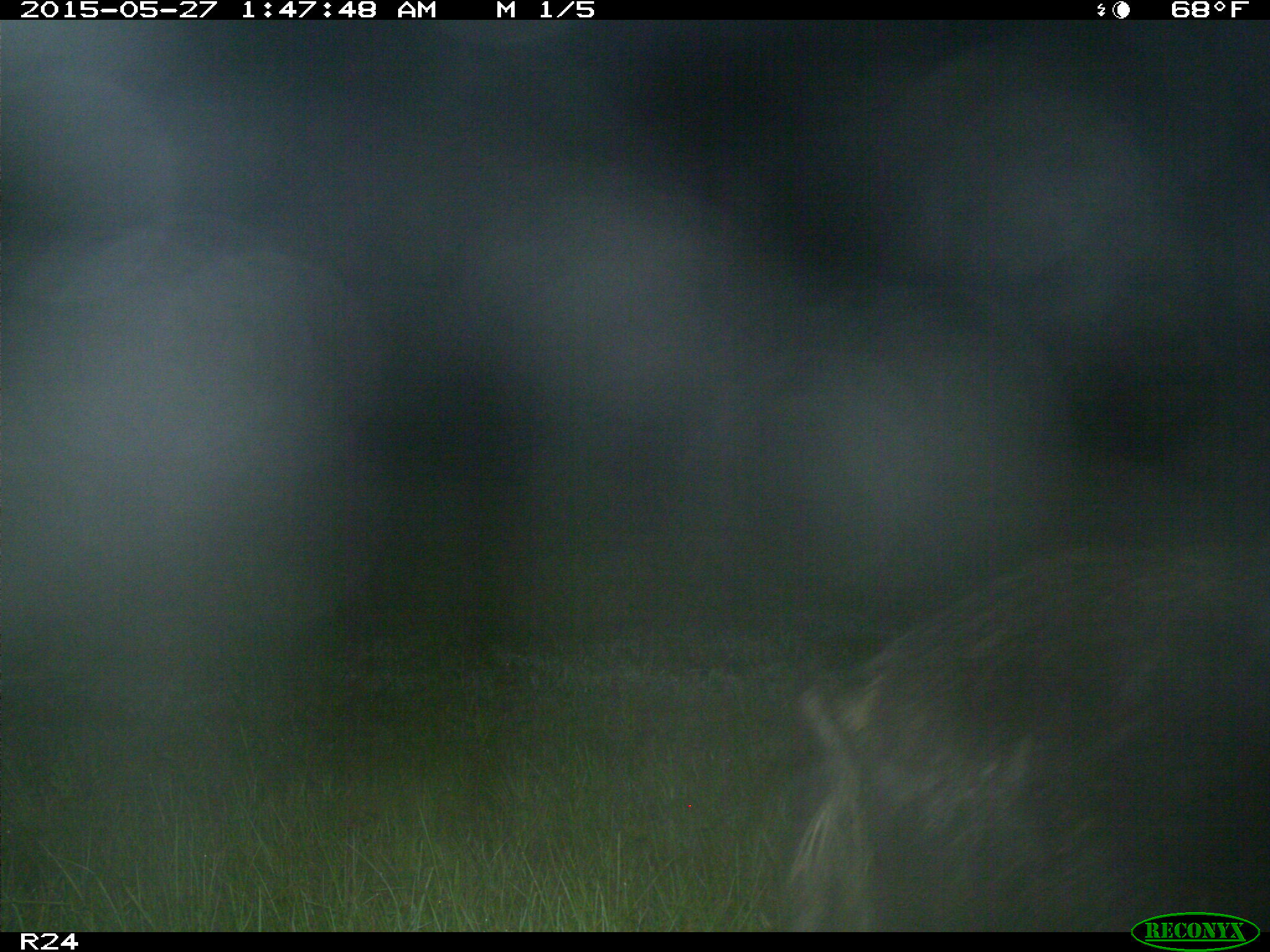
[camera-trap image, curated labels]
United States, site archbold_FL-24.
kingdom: Animalia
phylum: Chordata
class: Mammalia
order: Artiodactyla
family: Cervidae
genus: Odocoileus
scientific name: Odocoileus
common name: deer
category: unidentified deer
Unidentified deer (deer) (Odocoileus).